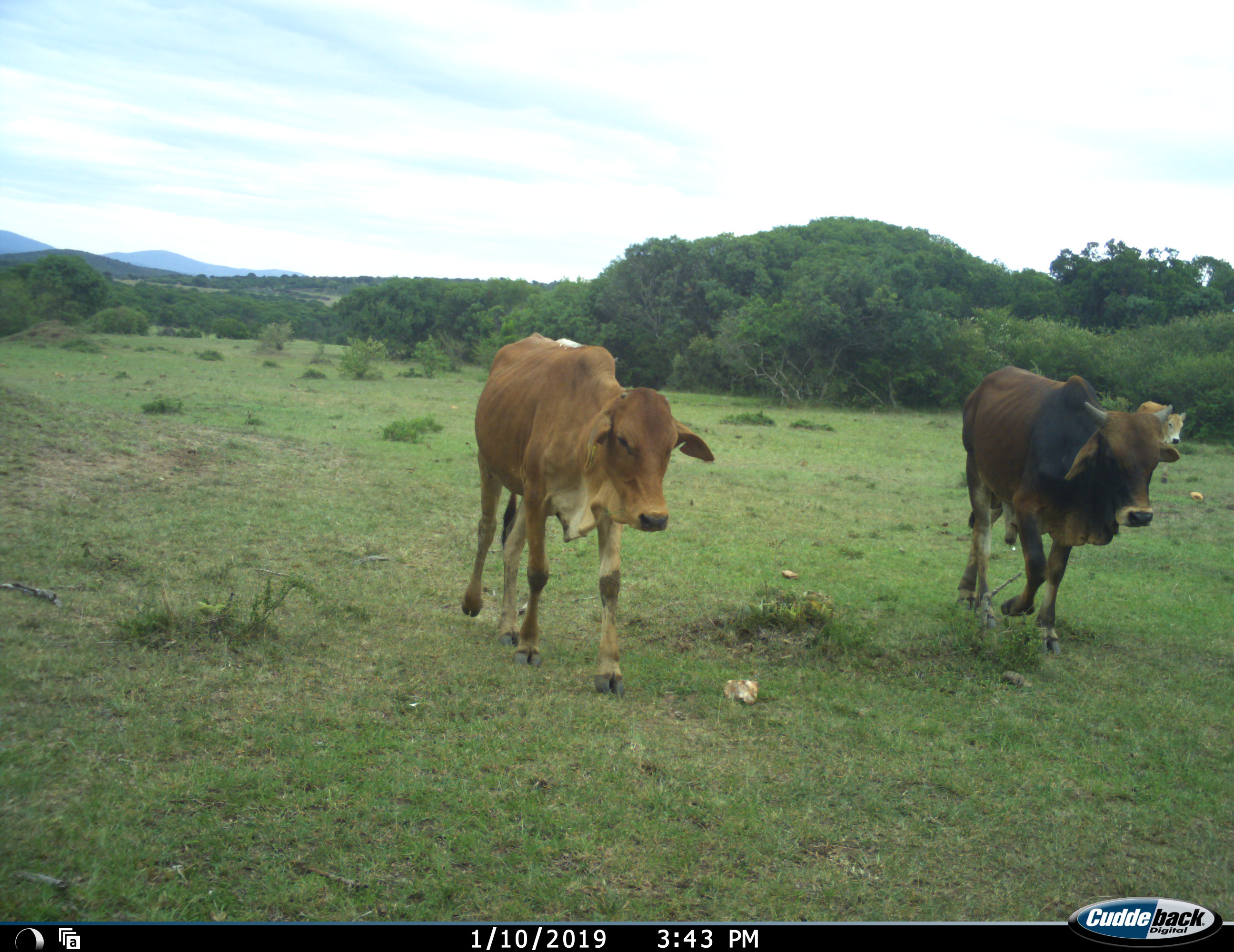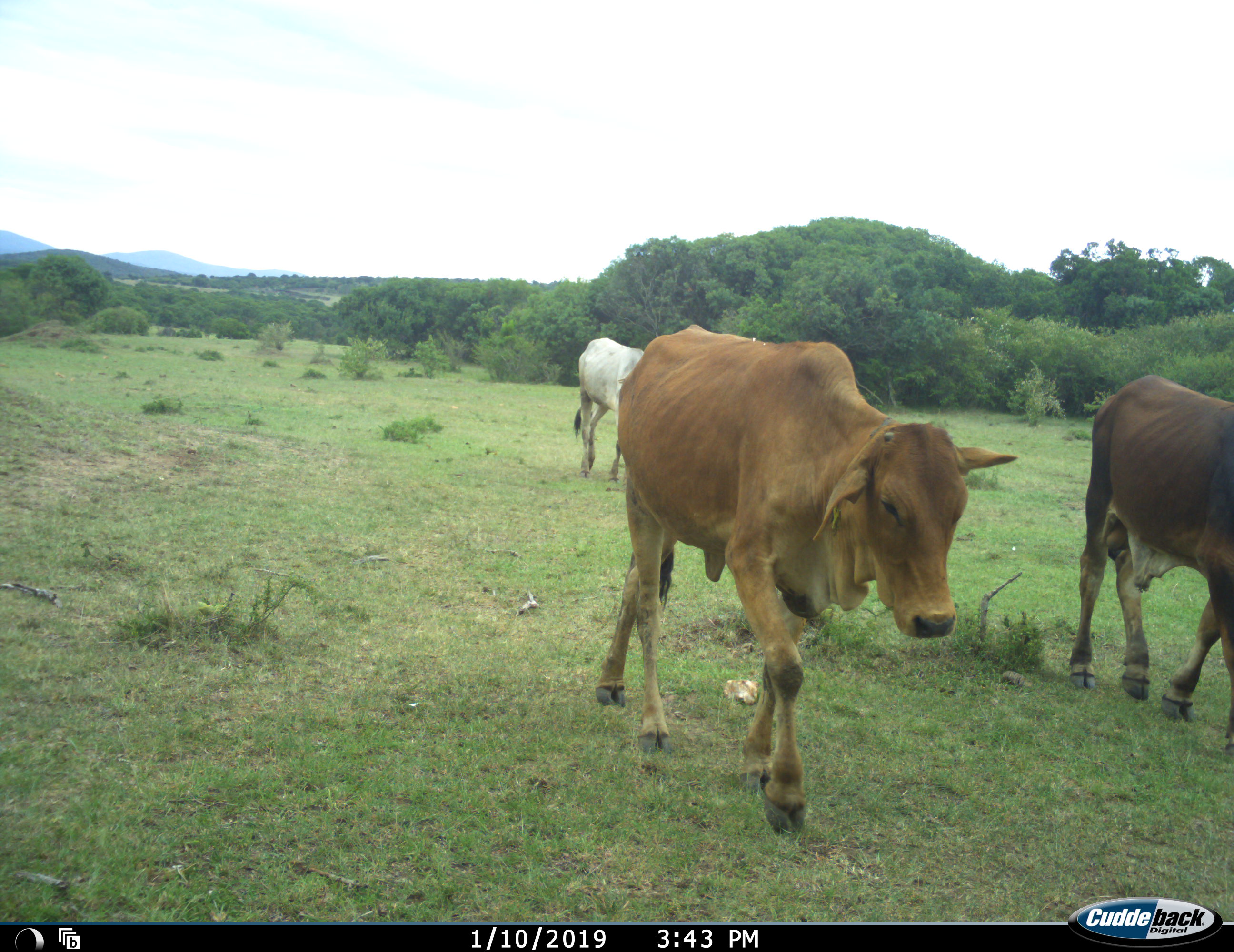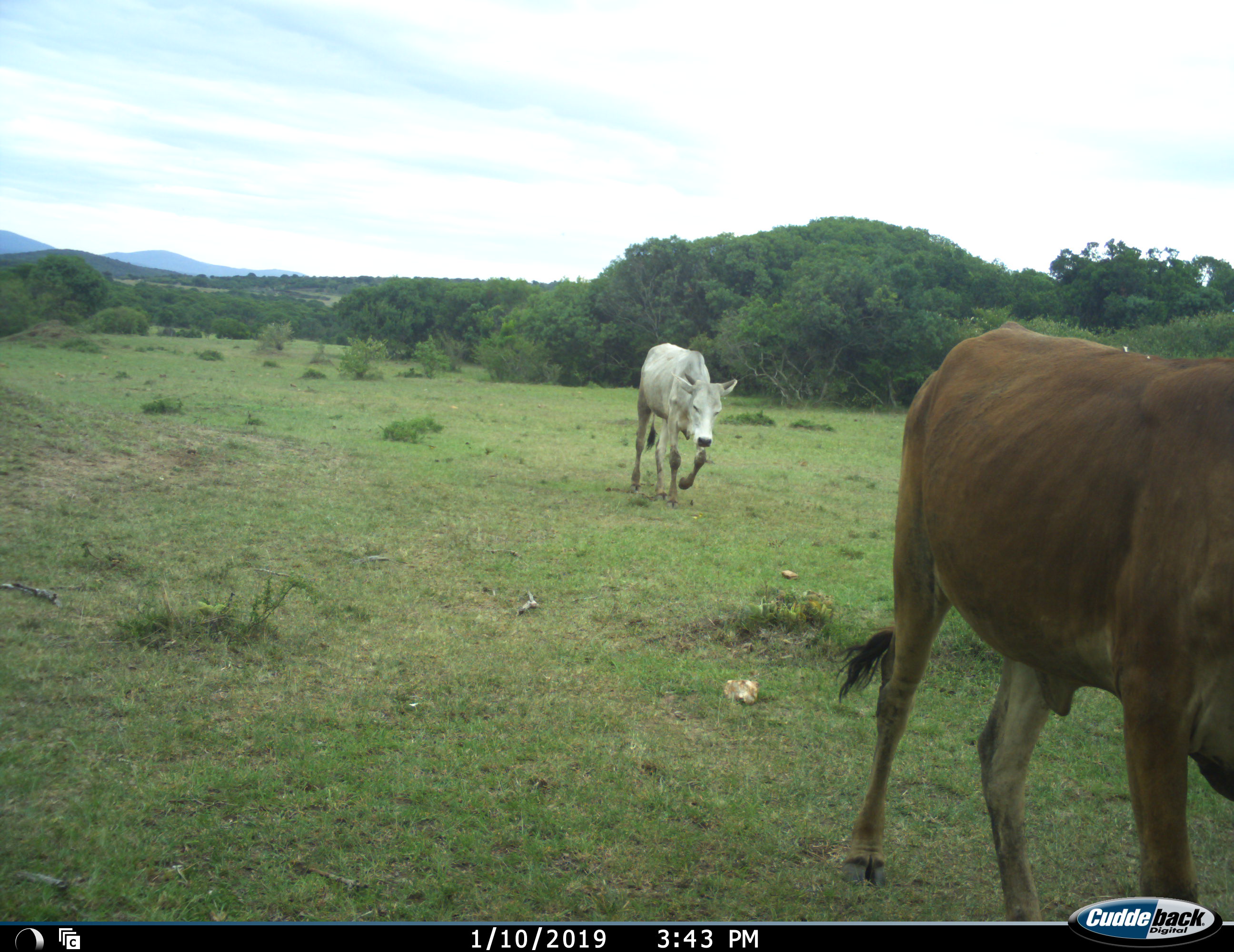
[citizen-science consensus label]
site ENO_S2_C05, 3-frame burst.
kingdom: Animalia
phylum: Chordata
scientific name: Vertebrata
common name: domestic animal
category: domesticanimal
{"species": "domesticanimal (domestic animal) (Vertebrata)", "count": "3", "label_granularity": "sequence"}